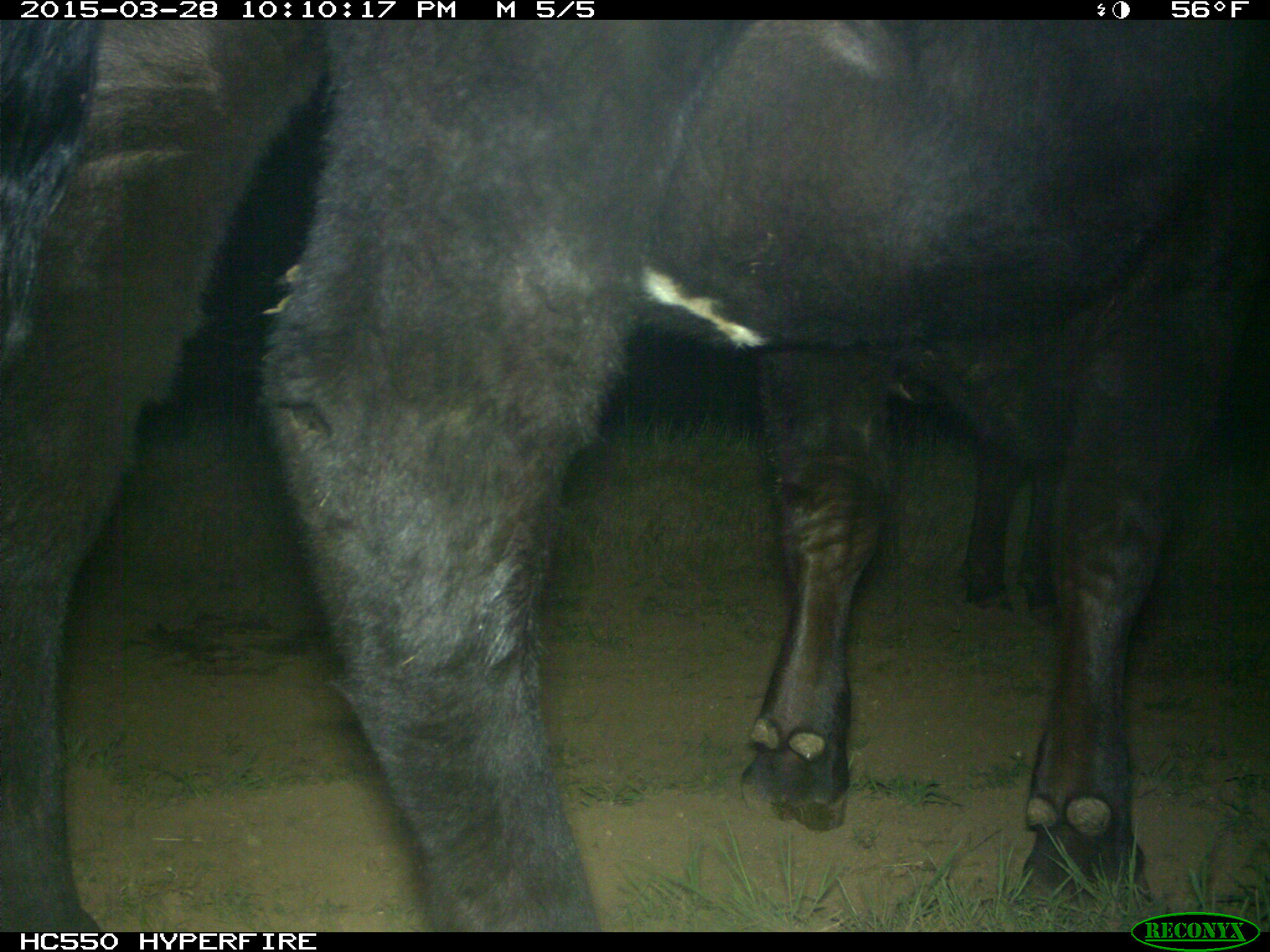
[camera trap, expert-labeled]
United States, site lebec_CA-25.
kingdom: Animalia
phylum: Chordata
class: Mammalia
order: Artiodactyla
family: Bovidae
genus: Bos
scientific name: Bos taurus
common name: domestic cow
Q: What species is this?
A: Bos taurus (domestic cow).